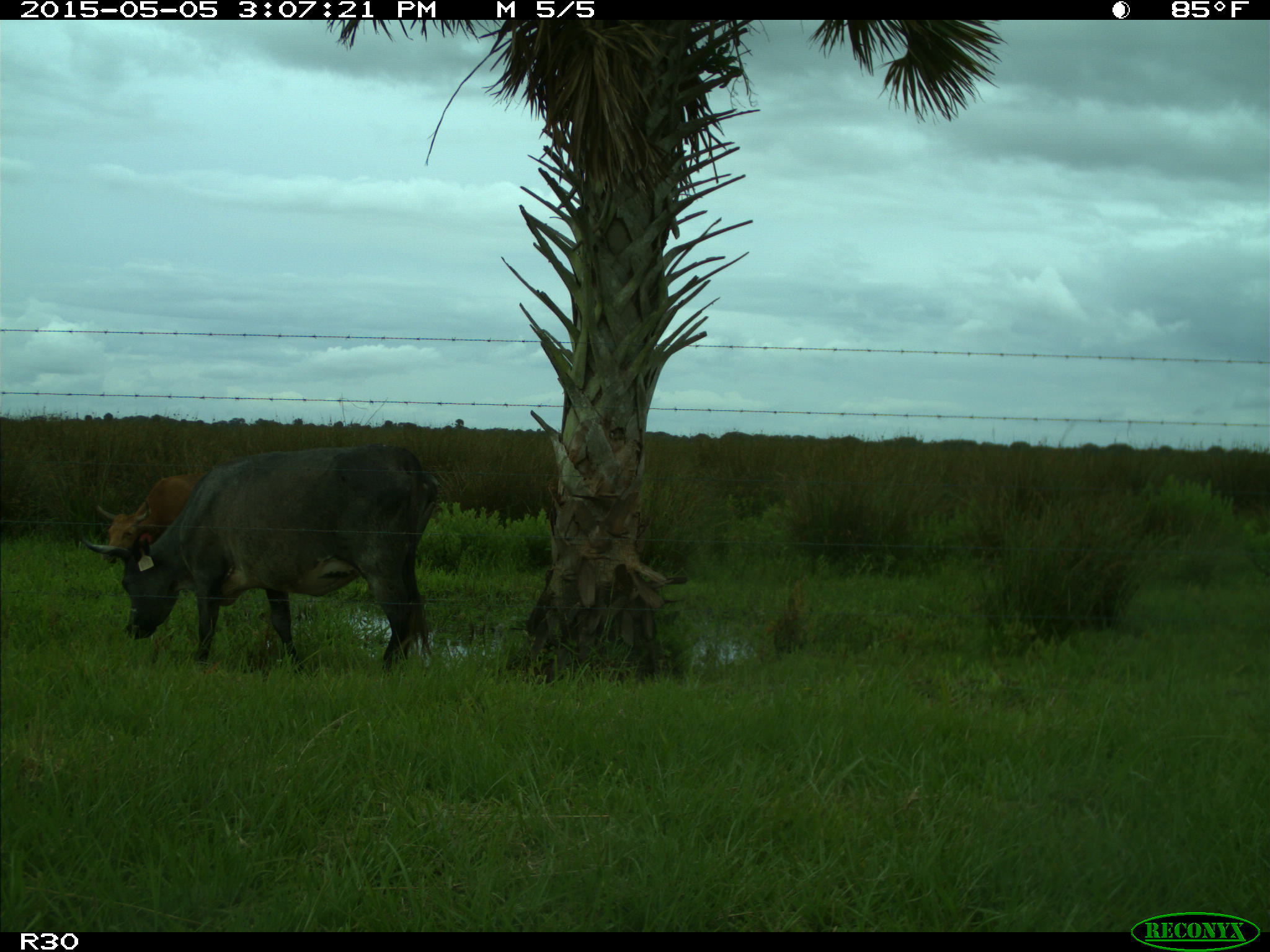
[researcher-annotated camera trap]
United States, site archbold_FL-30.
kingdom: Animalia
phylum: Chordata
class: Mammalia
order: Artiodactyla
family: Bovidae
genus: Bos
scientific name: Bos taurus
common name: domestic cow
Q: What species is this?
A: Bos taurus (domestic cow).